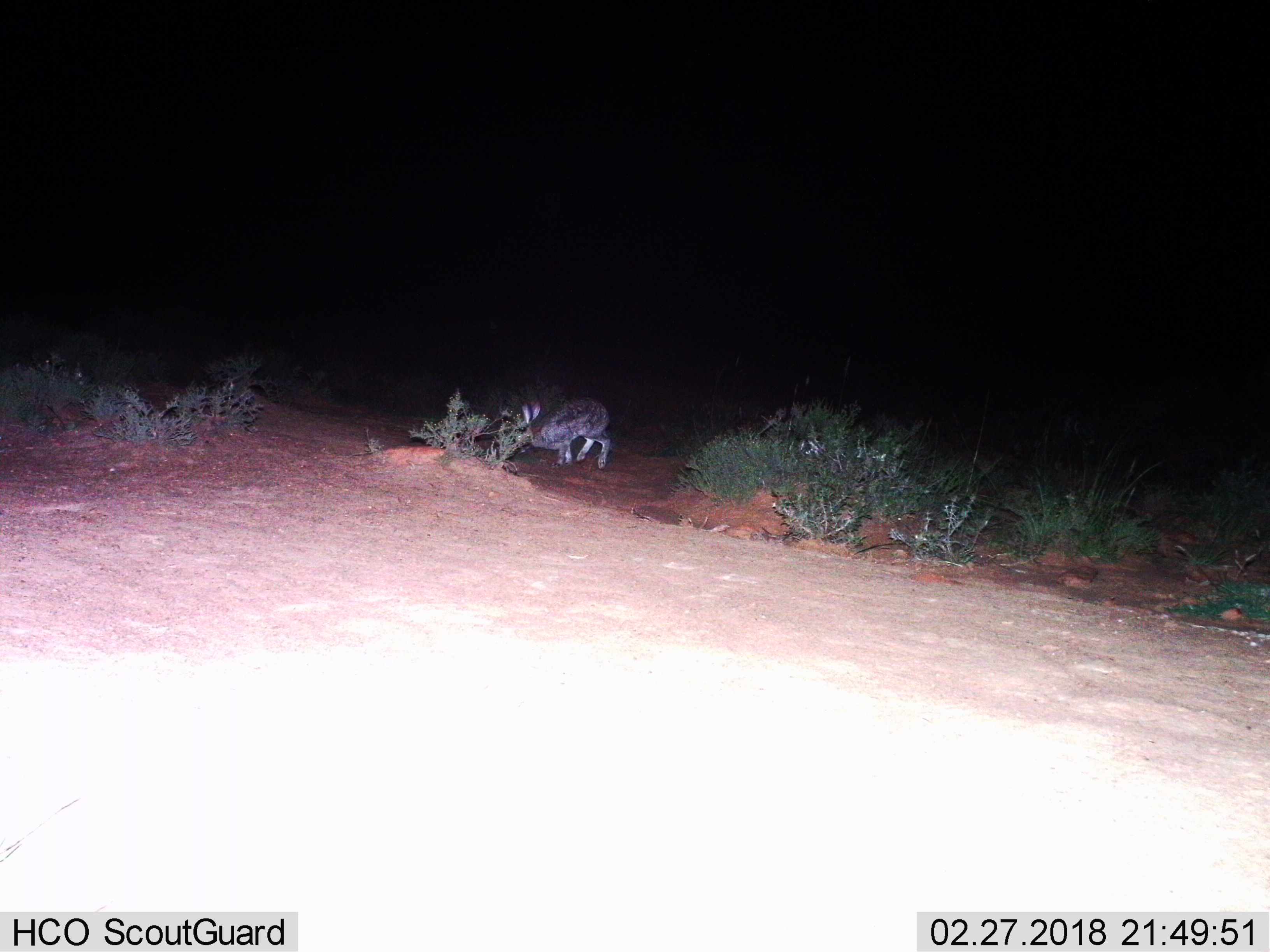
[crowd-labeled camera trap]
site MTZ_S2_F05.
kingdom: Animalia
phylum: Chordata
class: Mammalia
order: Lagomorpha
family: Leporidae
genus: Lepus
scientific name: Lepus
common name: hare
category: hareunknown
Hareunknown (hare) (Lepus), count 1. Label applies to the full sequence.